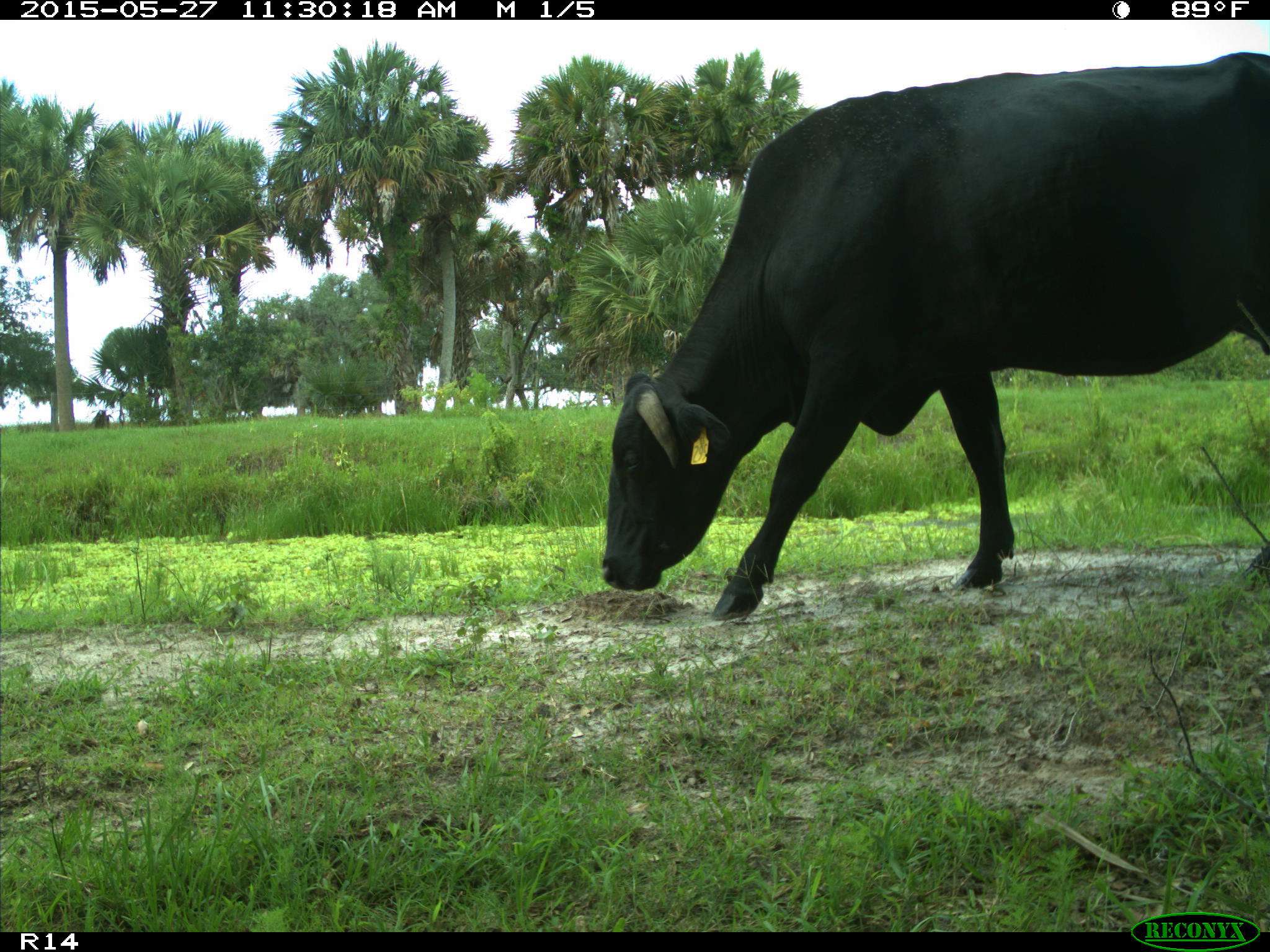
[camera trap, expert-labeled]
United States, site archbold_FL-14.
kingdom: Animalia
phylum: Chordata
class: Mammalia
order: Artiodactyla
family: Bovidae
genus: Bos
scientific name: Bos taurus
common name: domestic cow